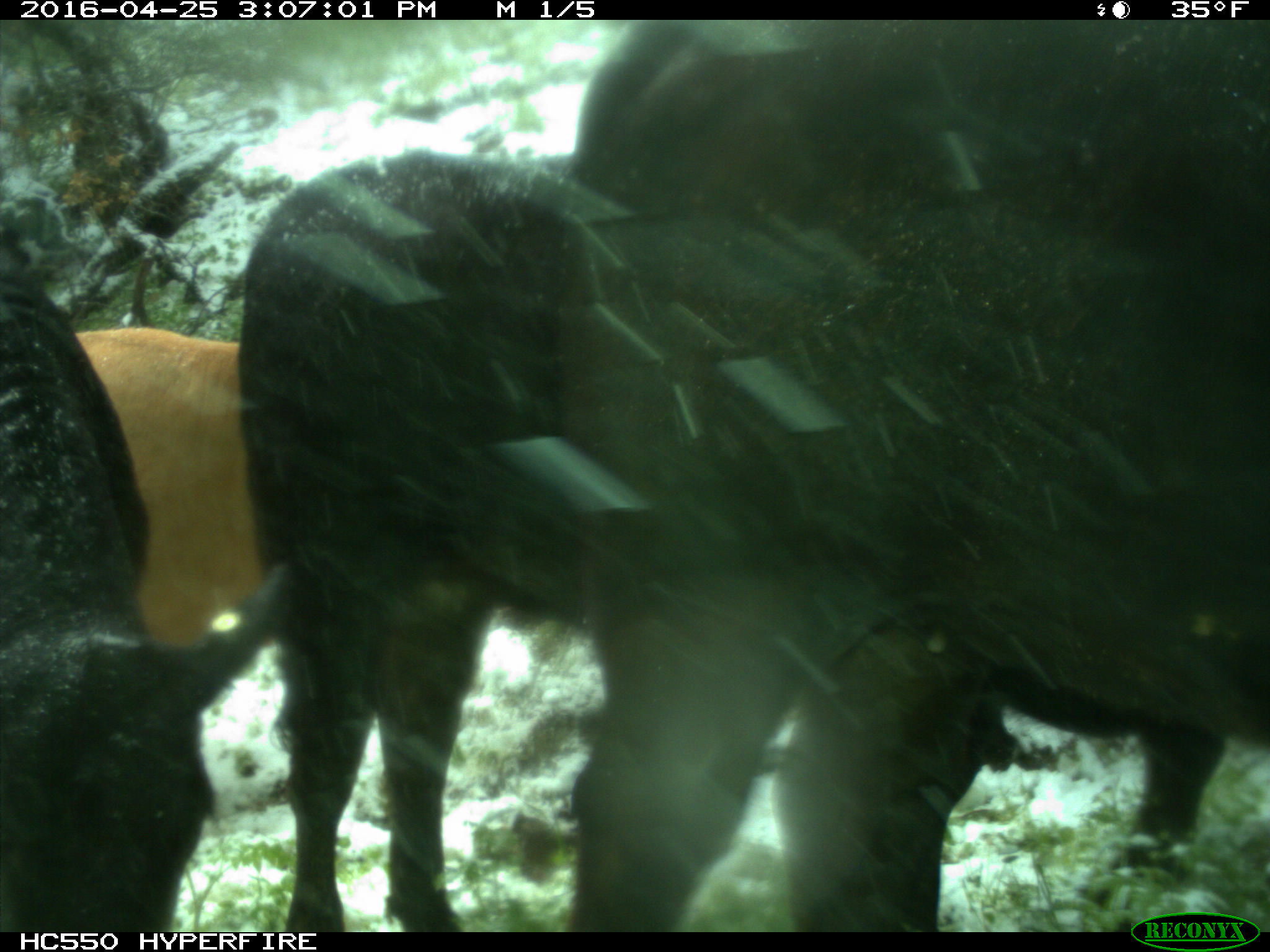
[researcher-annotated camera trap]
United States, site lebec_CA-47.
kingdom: Animalia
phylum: Chordata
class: Mammalia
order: Artiodactyla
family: Bovidae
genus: Bos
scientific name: Bos taurus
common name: domestic cow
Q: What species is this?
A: Bos taurus (domestic cow).